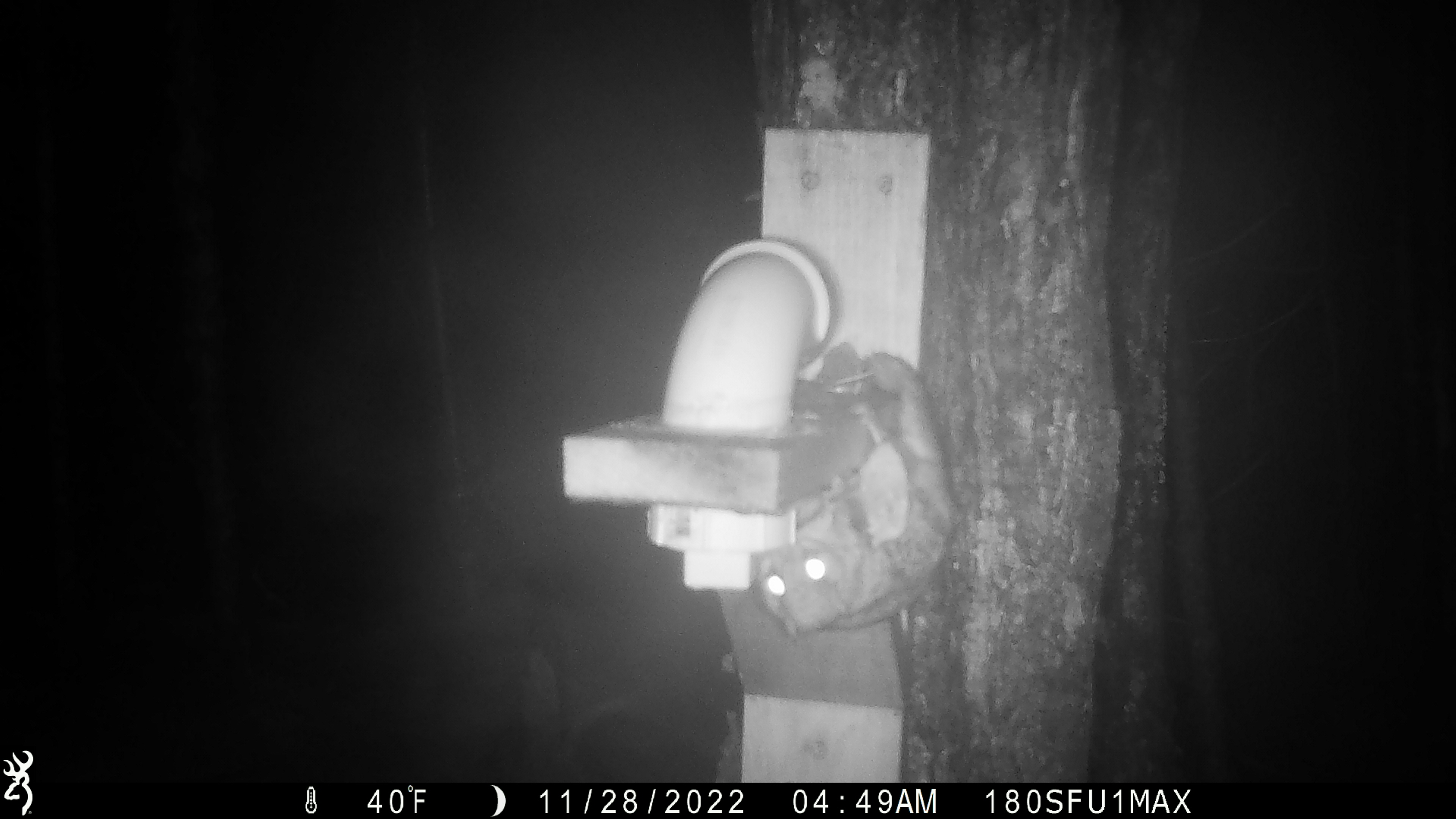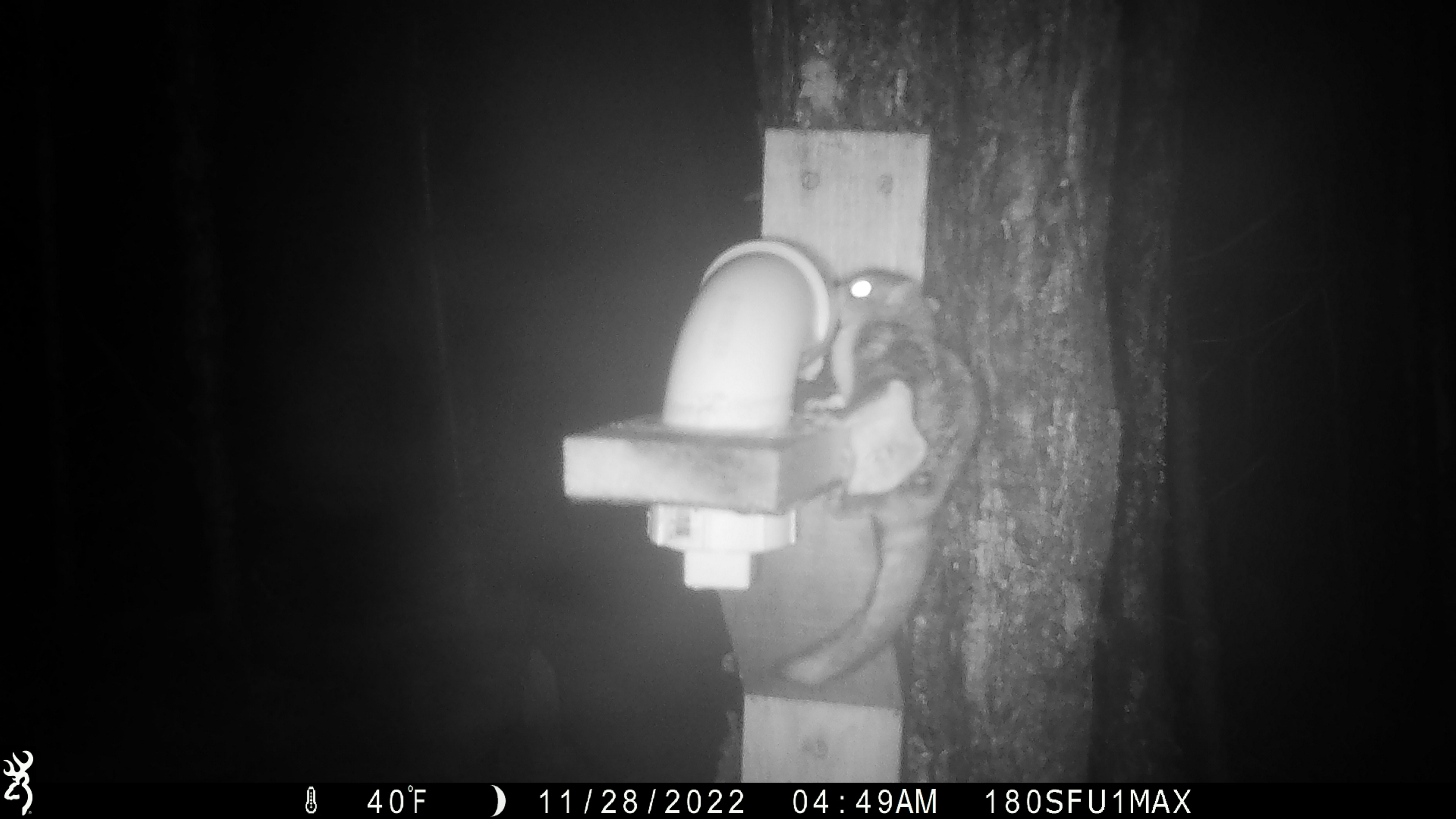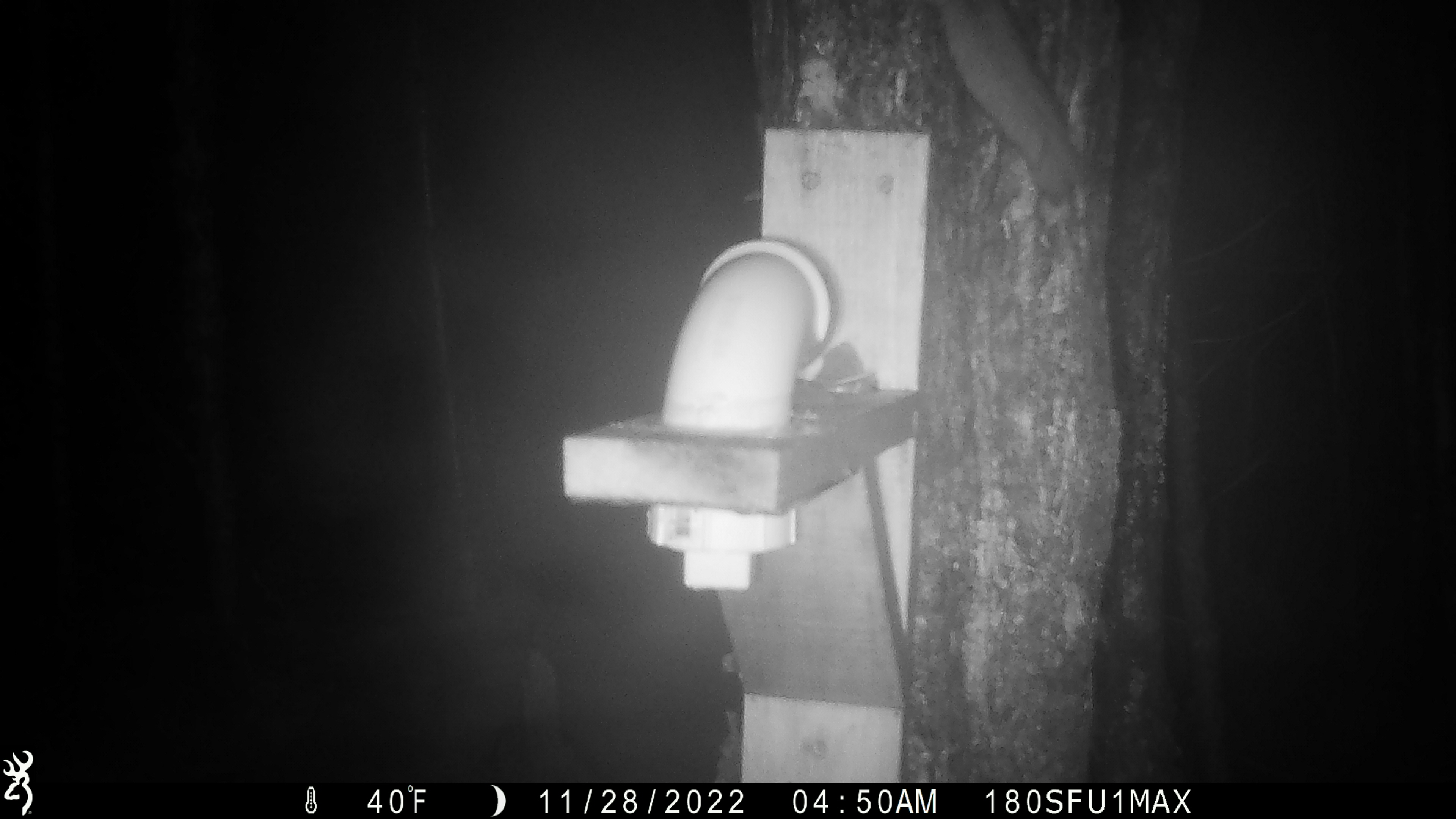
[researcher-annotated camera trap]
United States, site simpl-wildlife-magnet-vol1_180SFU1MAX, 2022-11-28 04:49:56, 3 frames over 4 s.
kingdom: Animalia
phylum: Chordata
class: Mammalia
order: Rodentia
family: Sciuridae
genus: Glaucomys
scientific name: Glaucomys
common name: flying squirrel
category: flying squirrel sp.